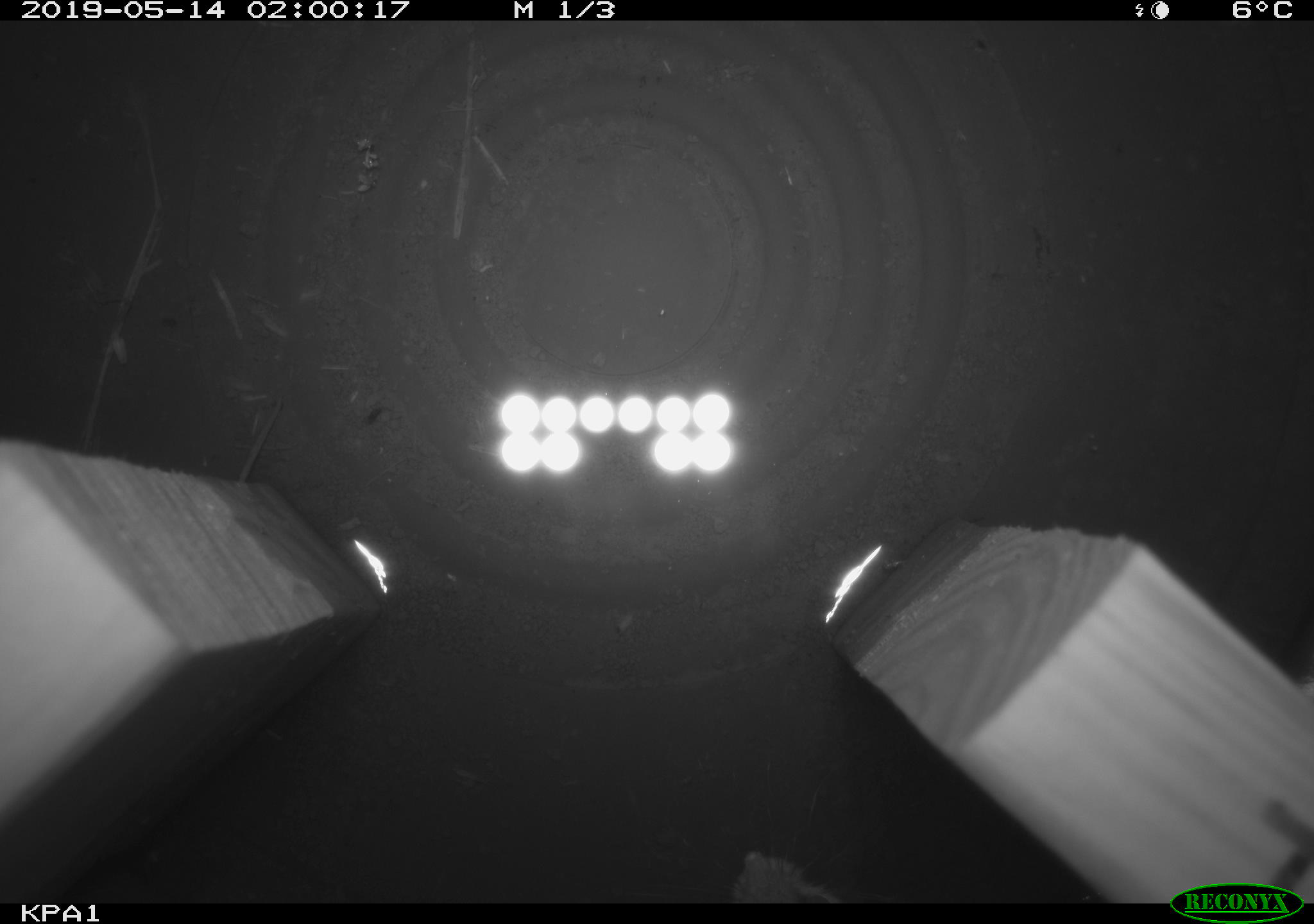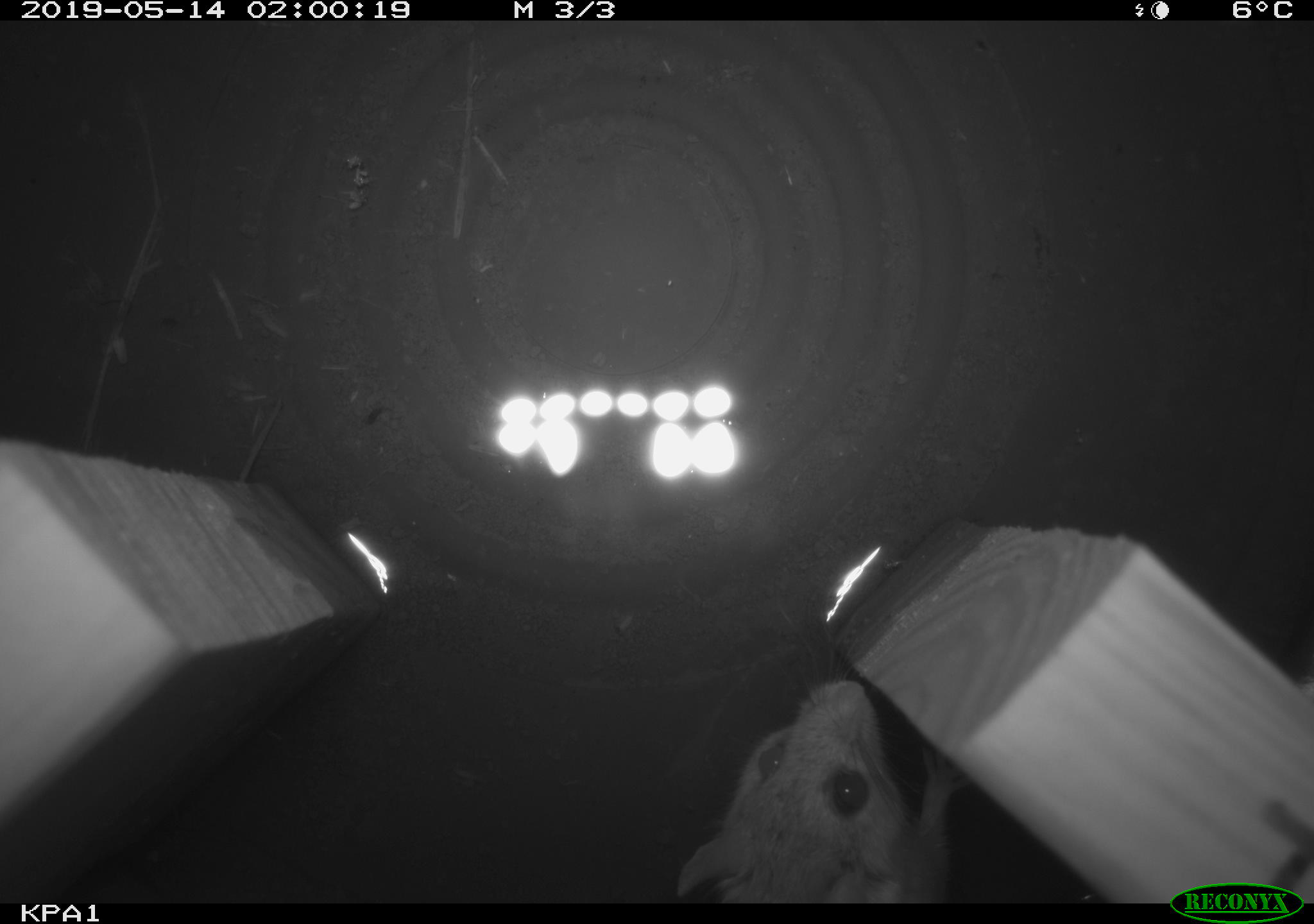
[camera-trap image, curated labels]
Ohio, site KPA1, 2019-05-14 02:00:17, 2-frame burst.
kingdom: Animalia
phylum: Chordata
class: Mammalia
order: Rodentia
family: Cricetidae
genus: Peromyscus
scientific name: Peromyscus leucopus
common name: white-footed mouse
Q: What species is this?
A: White-footed mouse (Peromyscus leucopus).